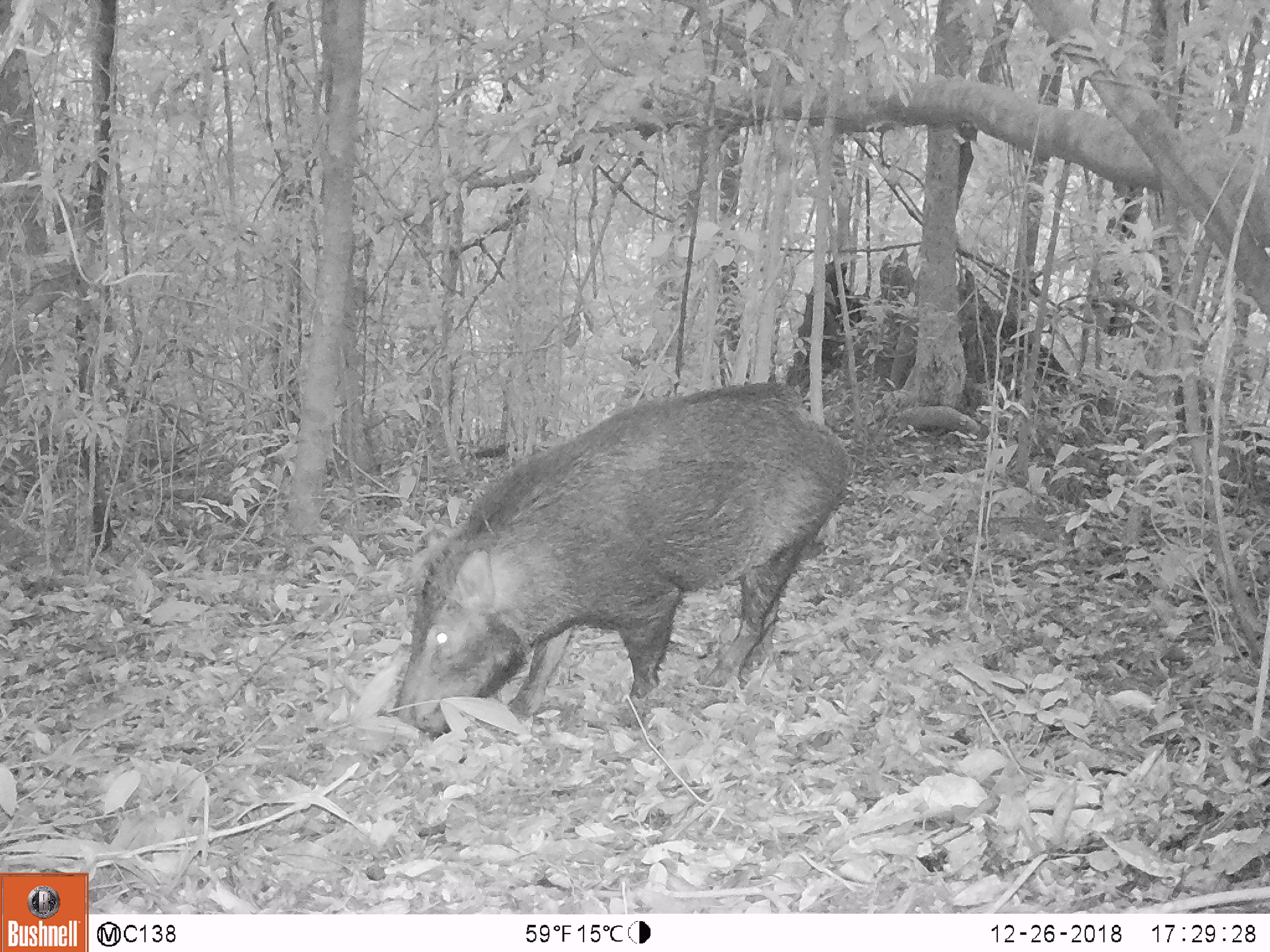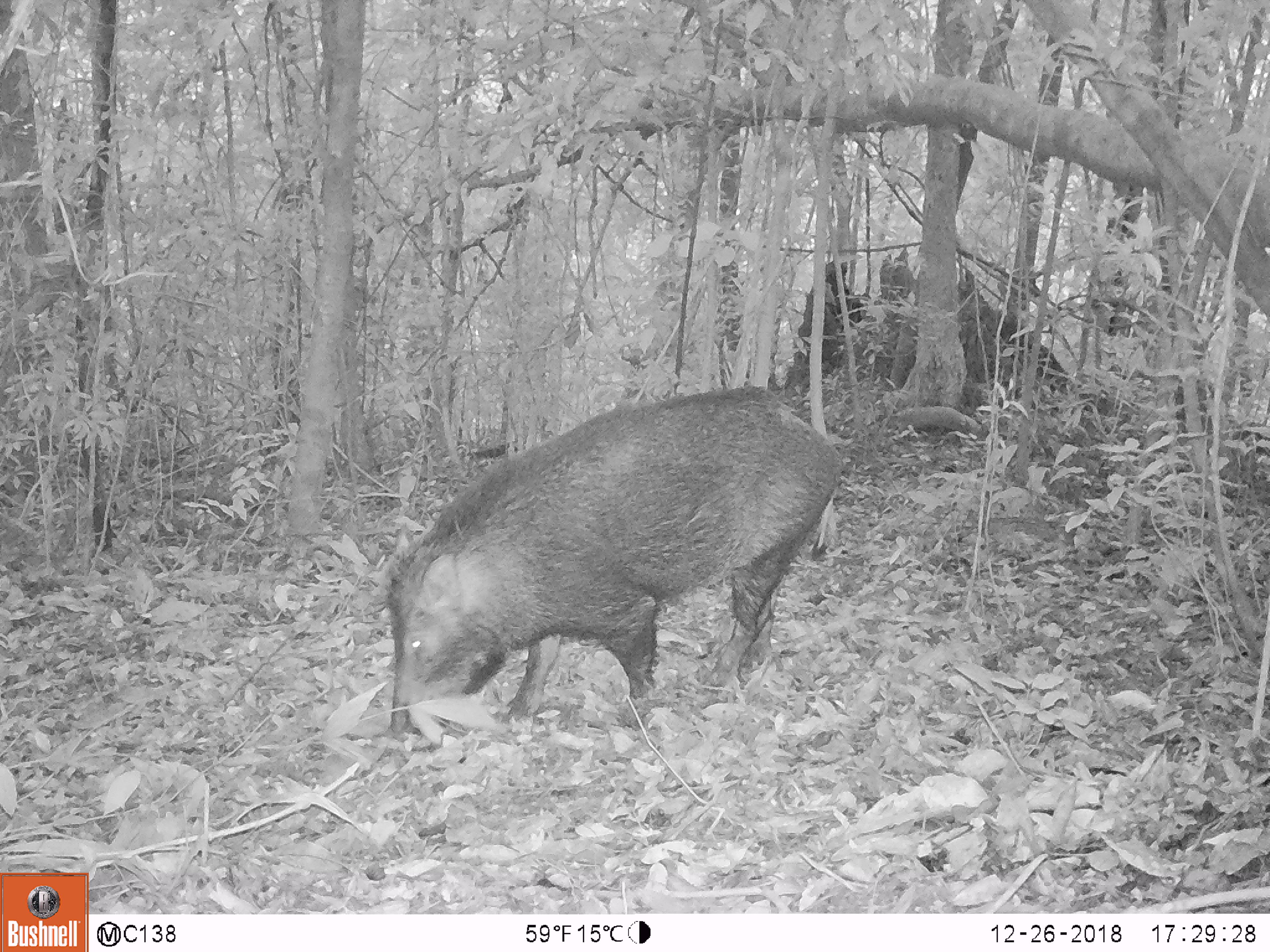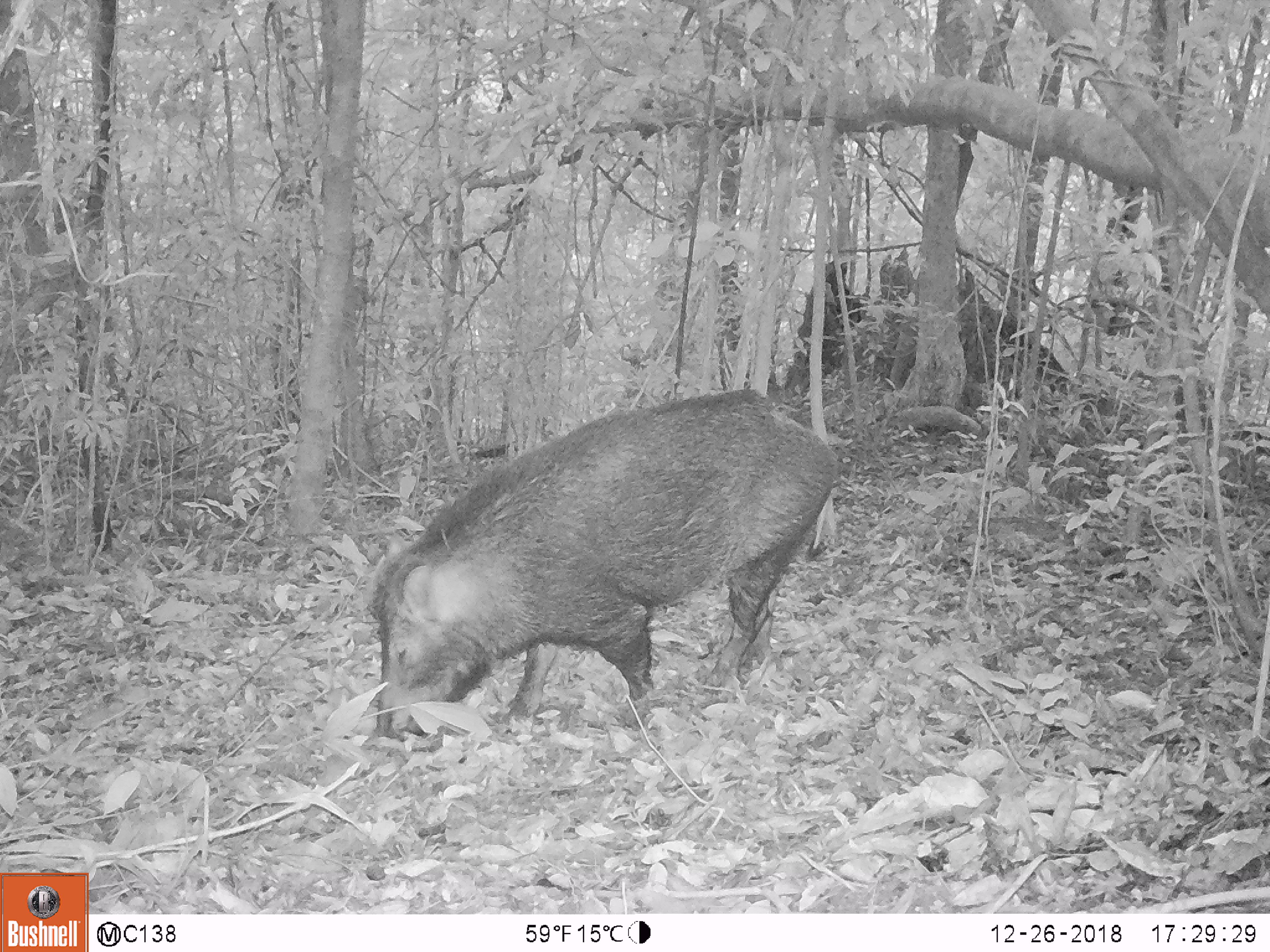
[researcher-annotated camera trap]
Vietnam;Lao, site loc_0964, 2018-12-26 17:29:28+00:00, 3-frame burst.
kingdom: Animalia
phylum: Chordata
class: Mammalia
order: Artiodactyla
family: Suidae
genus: Sus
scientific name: Sus scrofa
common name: eurasian wild pig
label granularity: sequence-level